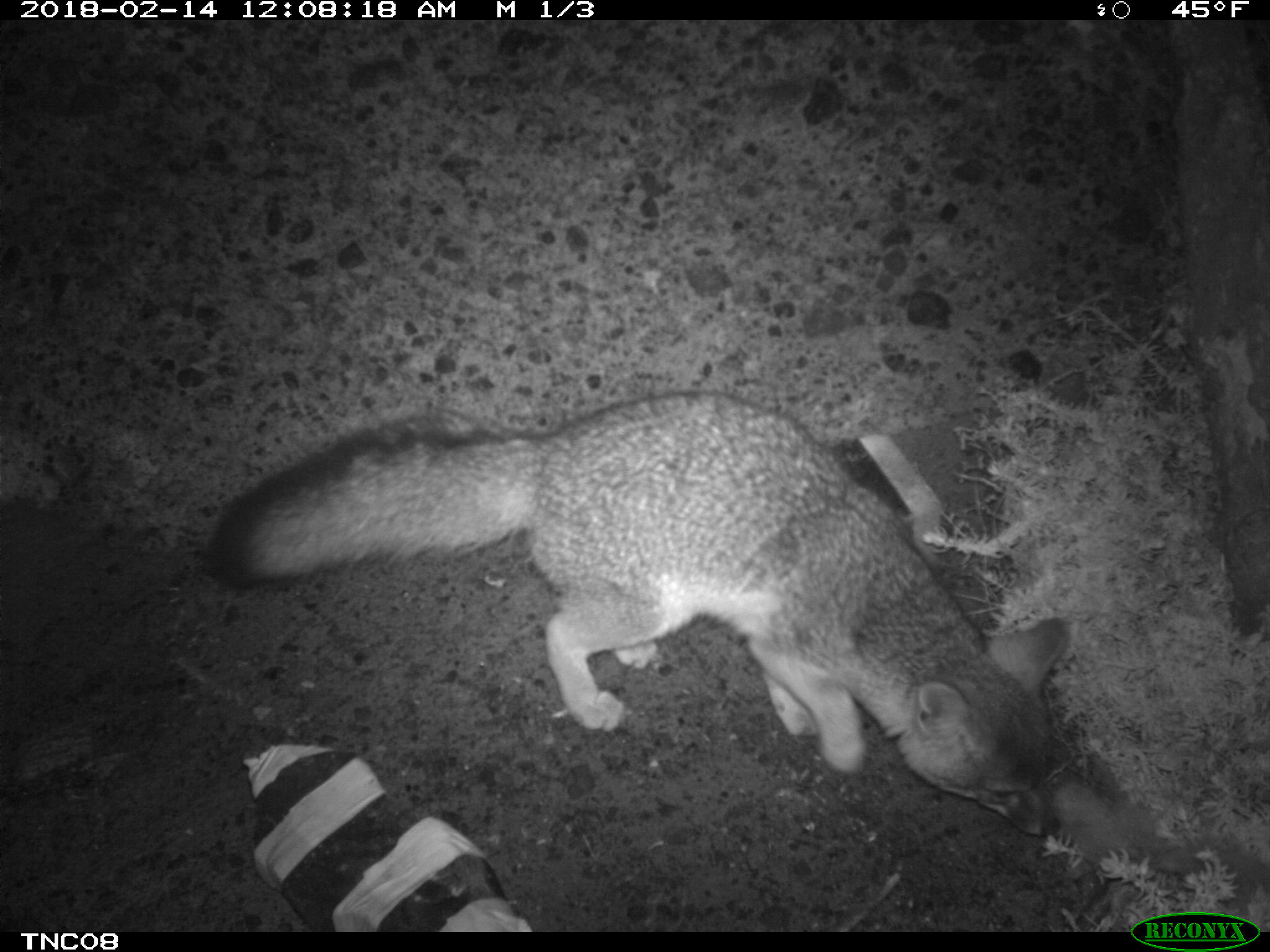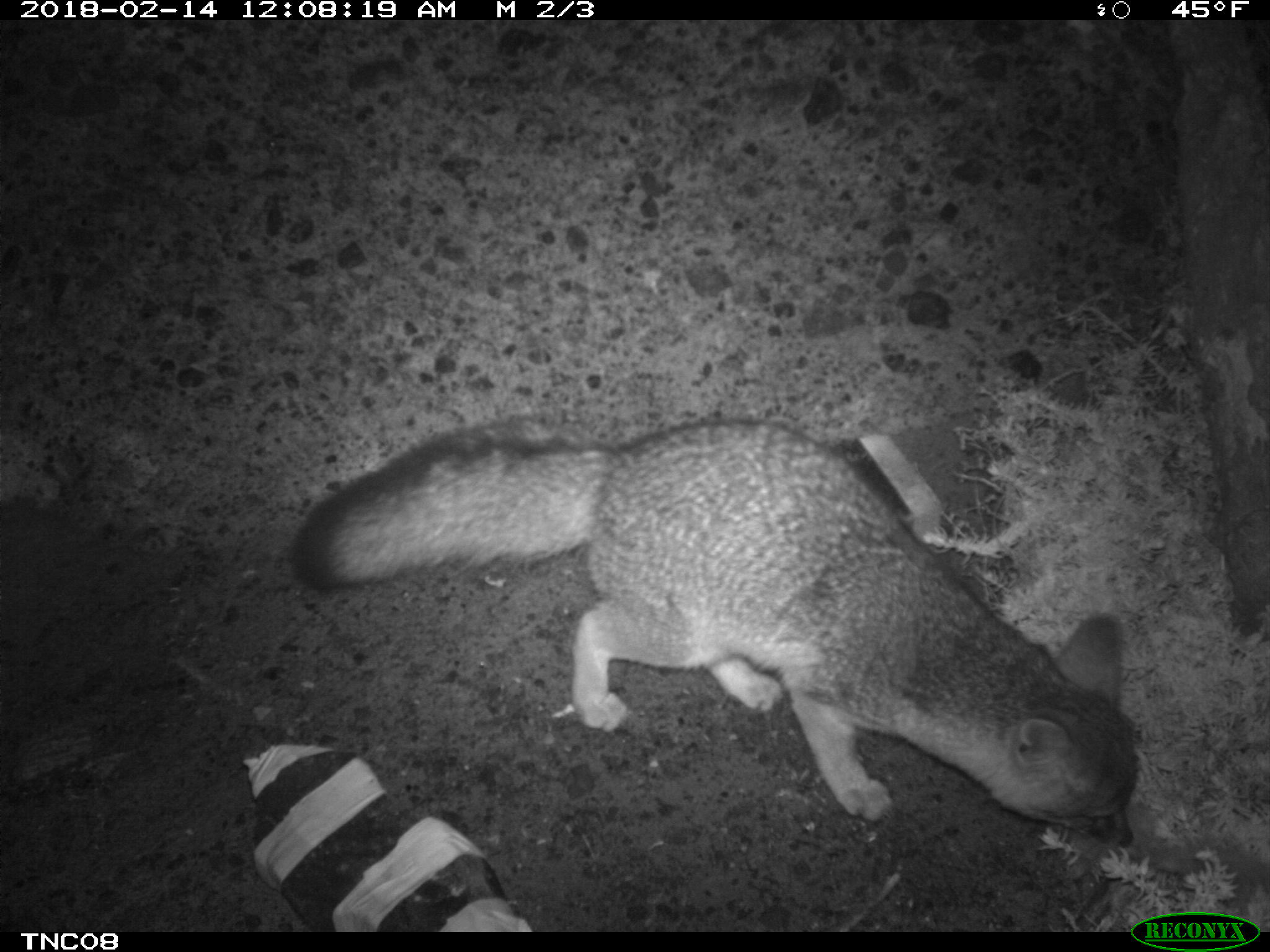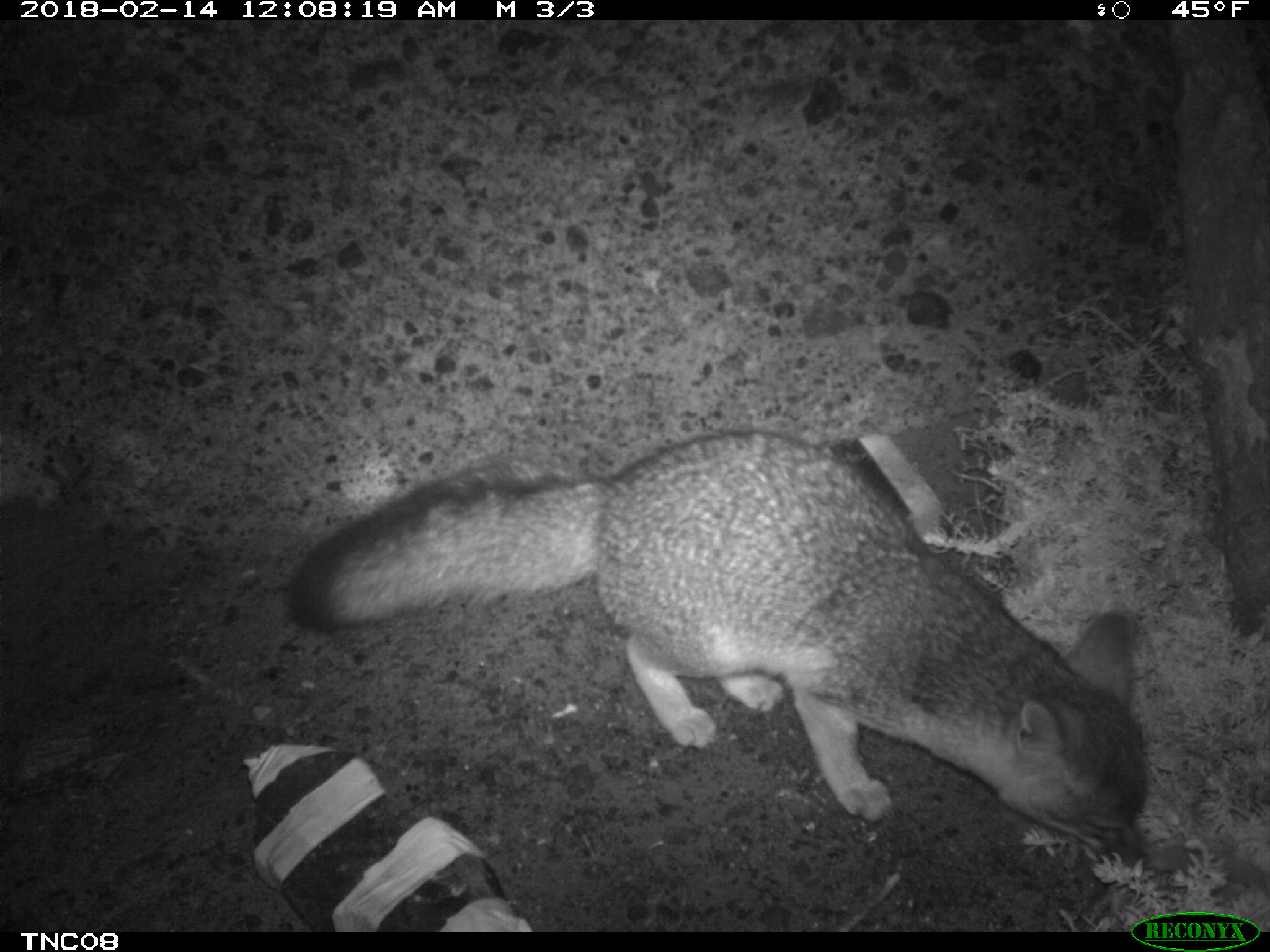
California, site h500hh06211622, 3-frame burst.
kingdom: Animalia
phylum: Chordata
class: Mammalia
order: Carnivora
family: Canidae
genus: Urocyon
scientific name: Urocyon littoralis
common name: island fox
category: fox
Fox (island fox) (Urocyon littoralis).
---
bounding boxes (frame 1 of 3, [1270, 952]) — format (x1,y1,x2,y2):
fox: (206,389,1063,836)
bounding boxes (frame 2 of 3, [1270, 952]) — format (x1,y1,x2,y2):
fox: (287,418,1134,847)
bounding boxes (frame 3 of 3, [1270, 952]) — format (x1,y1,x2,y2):
fox: (290,428,1142,870)